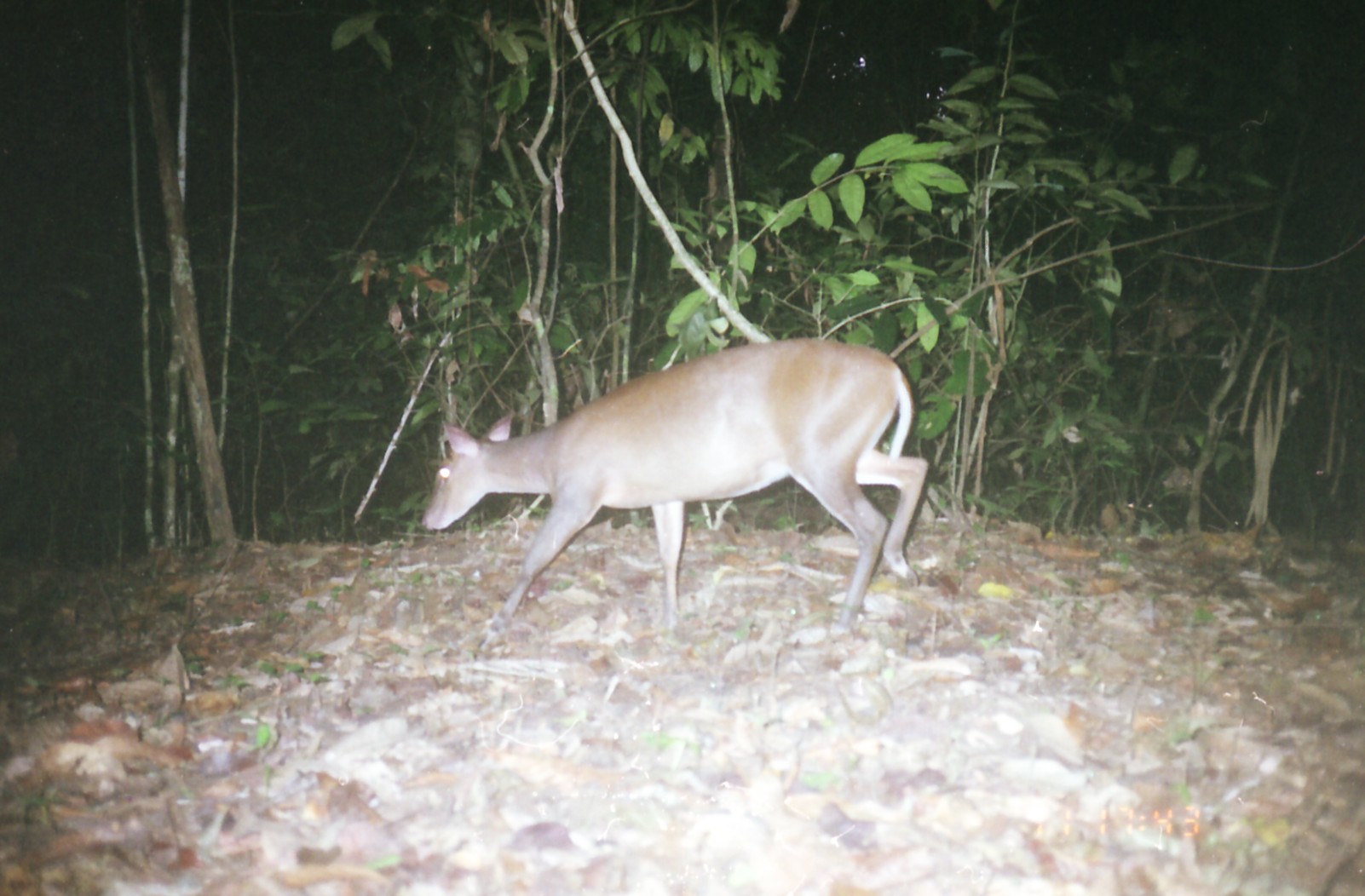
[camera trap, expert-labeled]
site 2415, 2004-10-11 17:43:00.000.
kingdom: Animalia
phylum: Chordata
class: Mammalia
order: Artiodactyla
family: Cervidae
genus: Muntiacus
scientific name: Muntiacus muntjak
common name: southern red muntjac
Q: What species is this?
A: Muntiacus muntjak (southern red muntjac).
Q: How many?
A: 1.